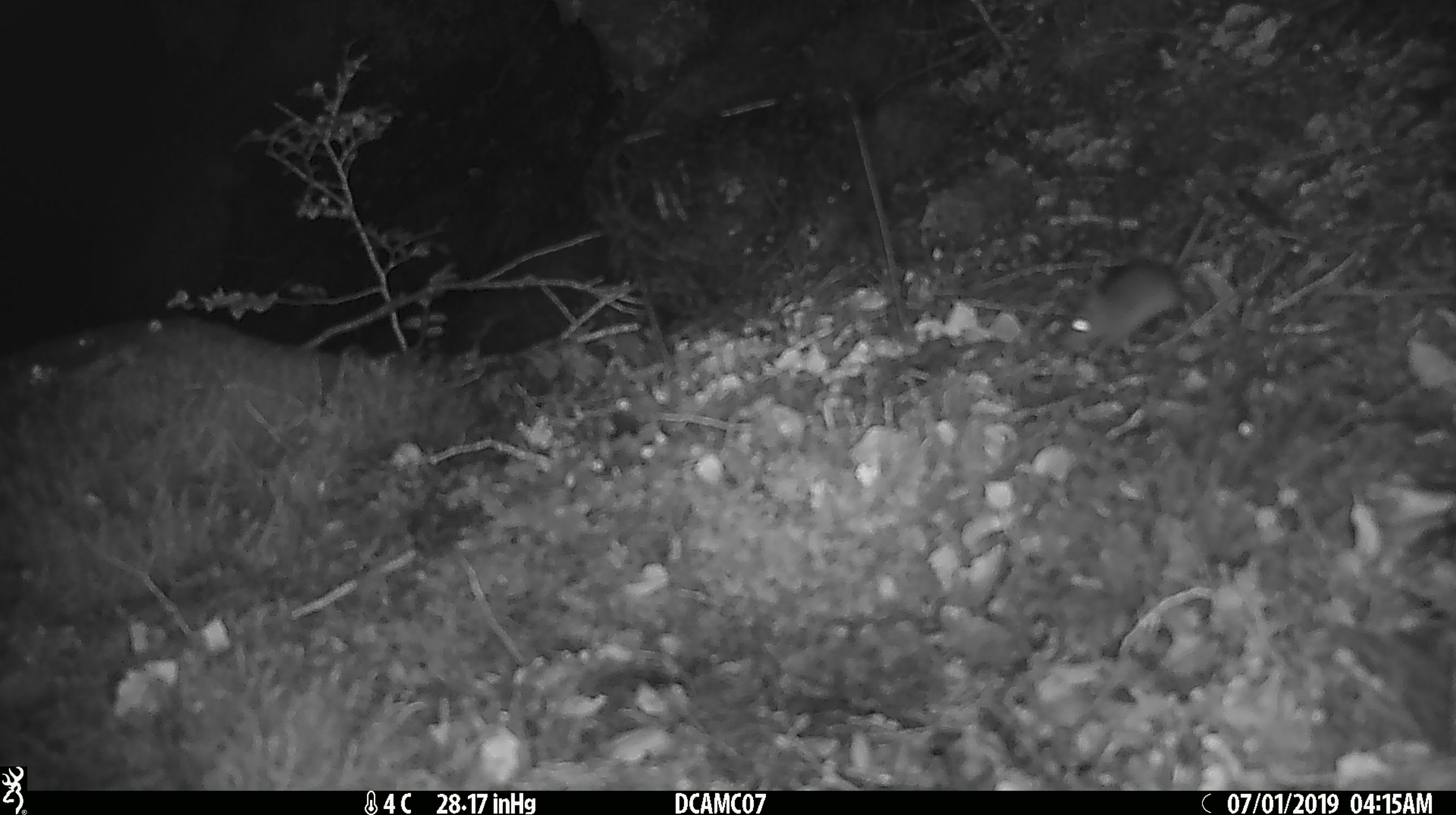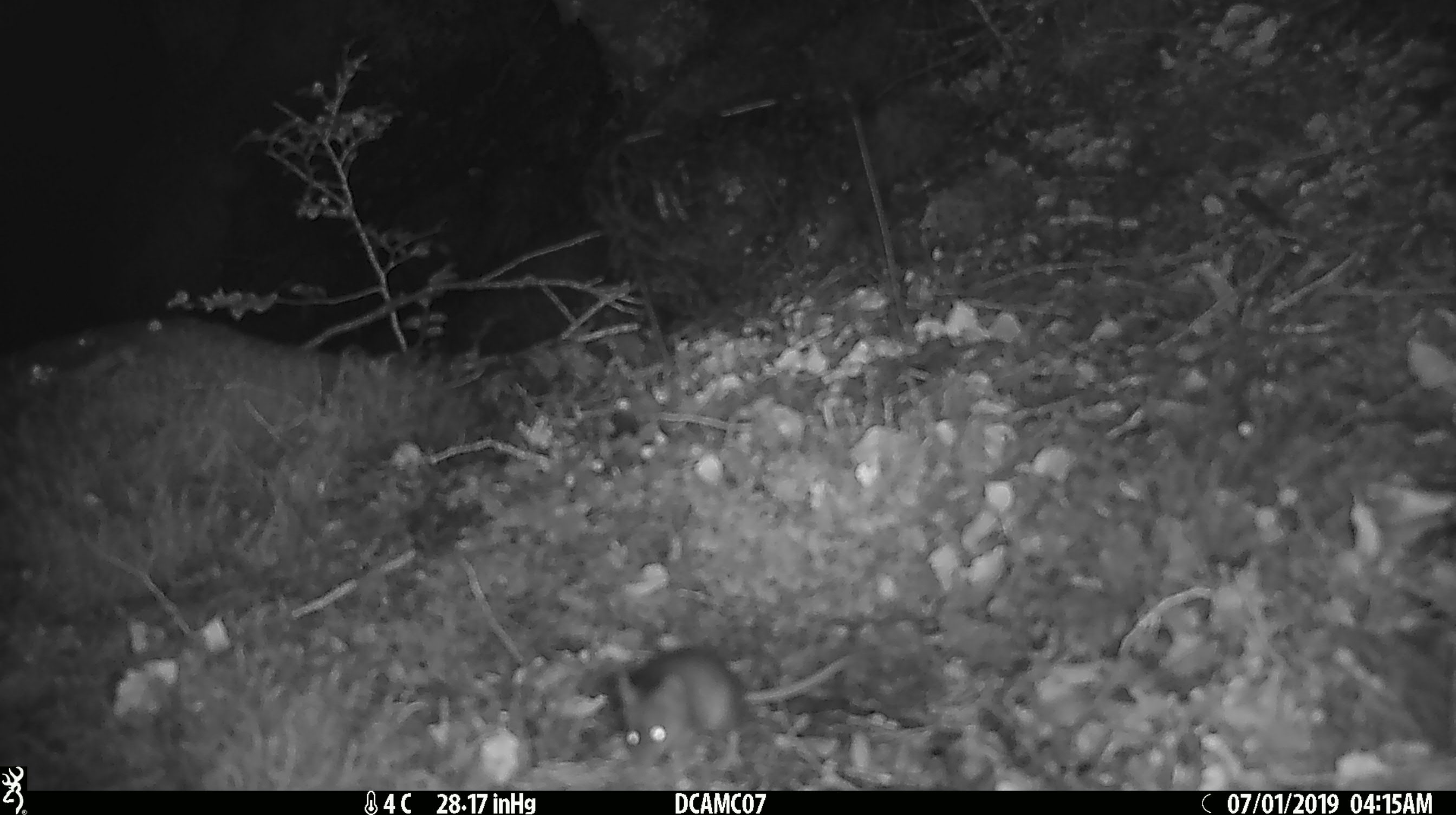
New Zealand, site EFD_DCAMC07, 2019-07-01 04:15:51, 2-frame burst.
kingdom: Animalia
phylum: Chordata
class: Mammalia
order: Rodentia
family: Muridae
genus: Mus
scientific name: Mus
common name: mouse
Mouse (Mus).